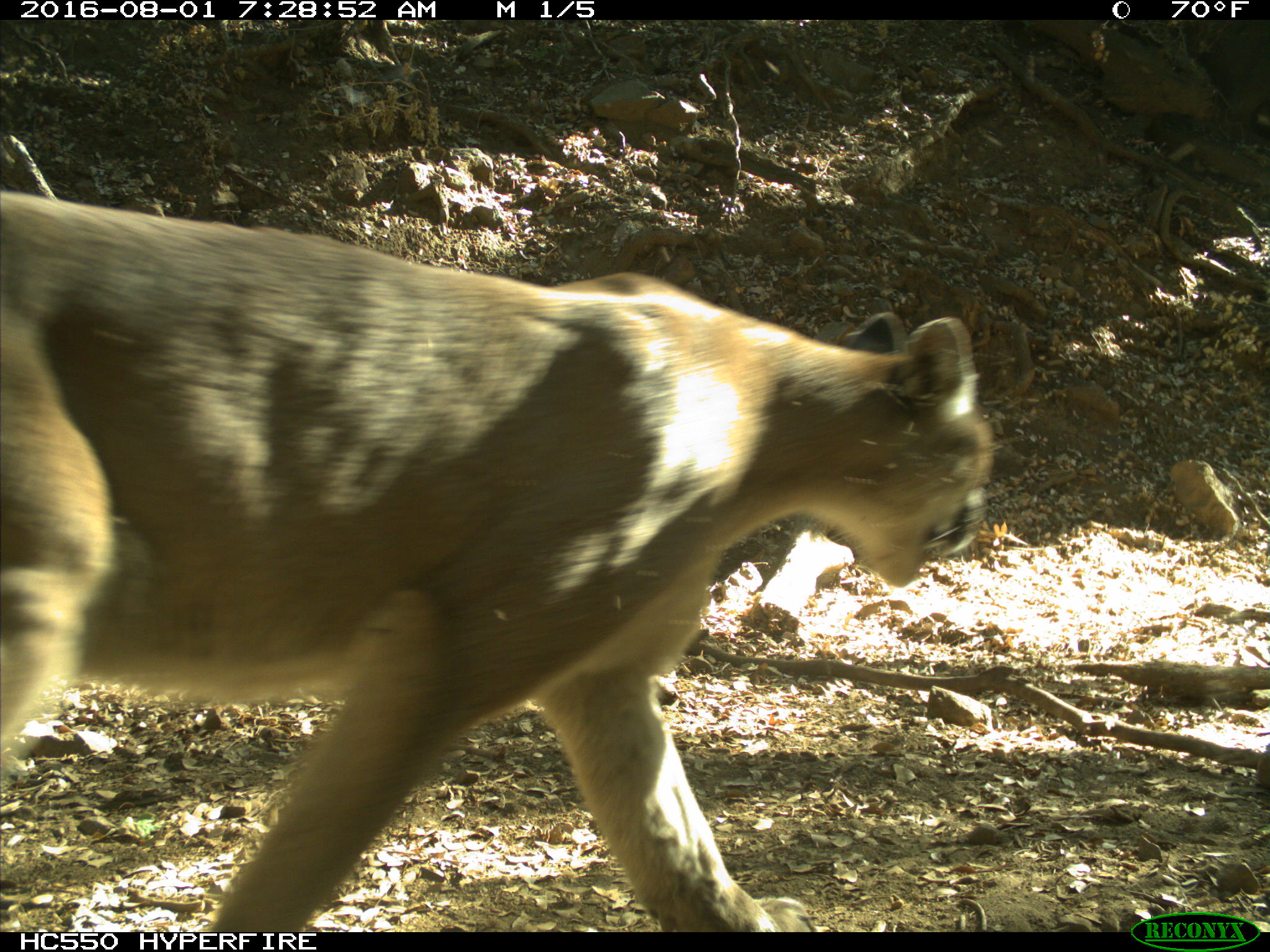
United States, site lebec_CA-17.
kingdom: Animalia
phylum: Chordata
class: Mammalia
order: Carnivora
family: Felidae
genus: Puma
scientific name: Puma concolor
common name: mountain lion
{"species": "Puma concolor (mountain lion)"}